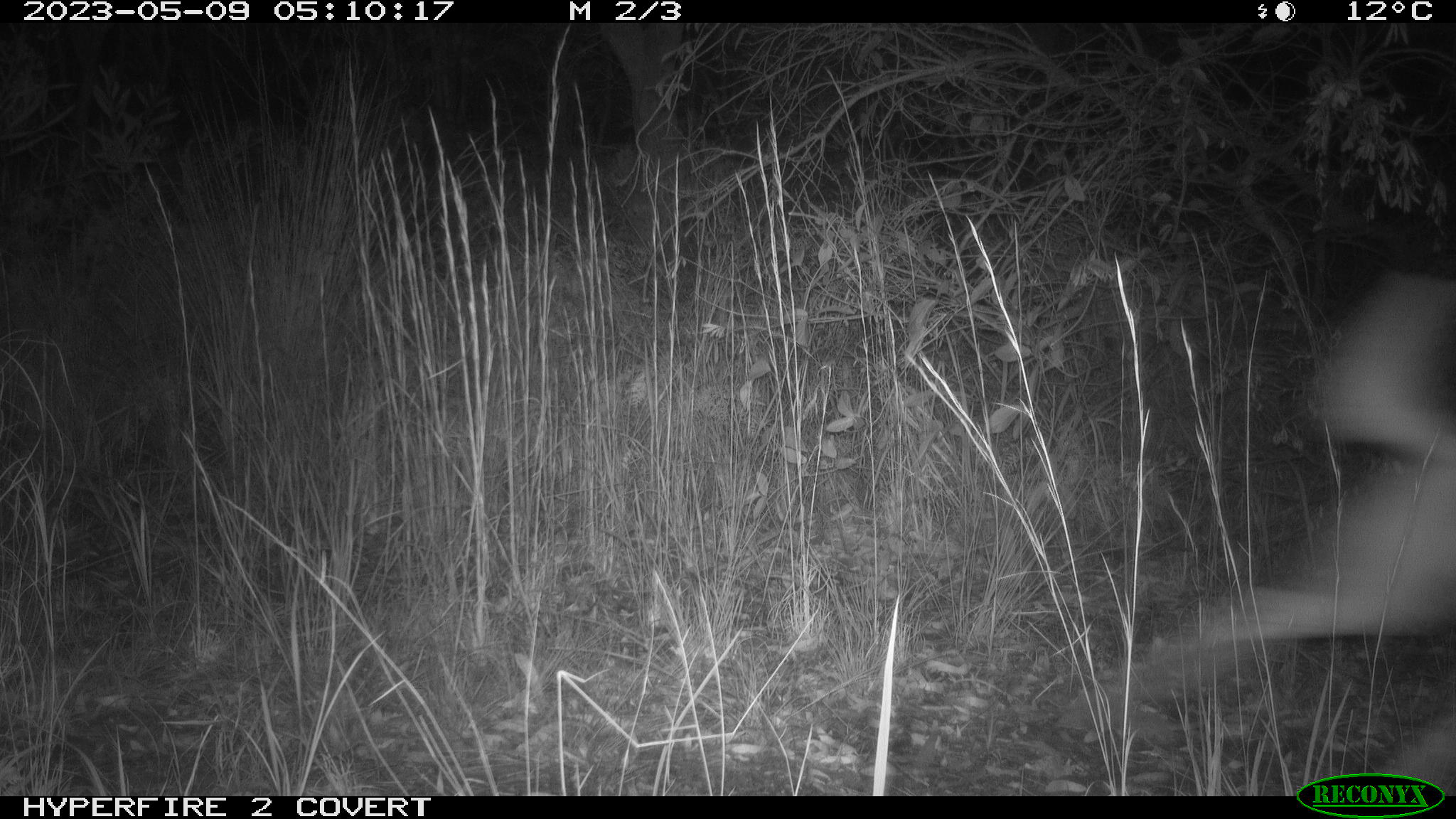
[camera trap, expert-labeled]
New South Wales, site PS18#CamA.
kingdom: Animalia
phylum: Chordata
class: Mammalia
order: Carnivora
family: Canidae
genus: Canis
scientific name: Canis familiaris dingo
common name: dingo